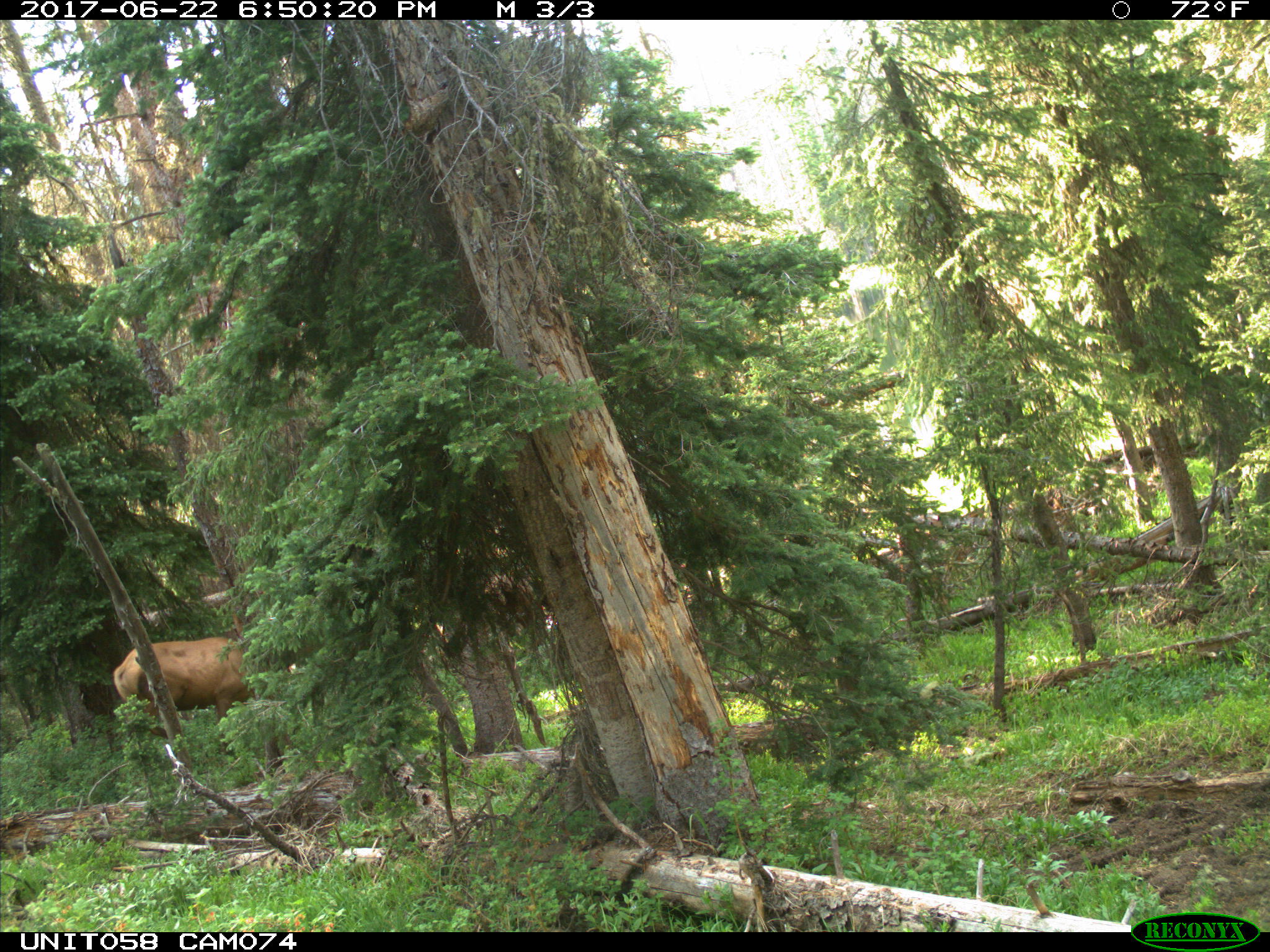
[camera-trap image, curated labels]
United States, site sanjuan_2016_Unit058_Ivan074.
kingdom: Animalia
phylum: Chordata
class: Mammalia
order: Artiodactyla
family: Cervidae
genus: Cervus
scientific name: Cervus elaphus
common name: red deer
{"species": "Cervus elaphus (red deer)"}